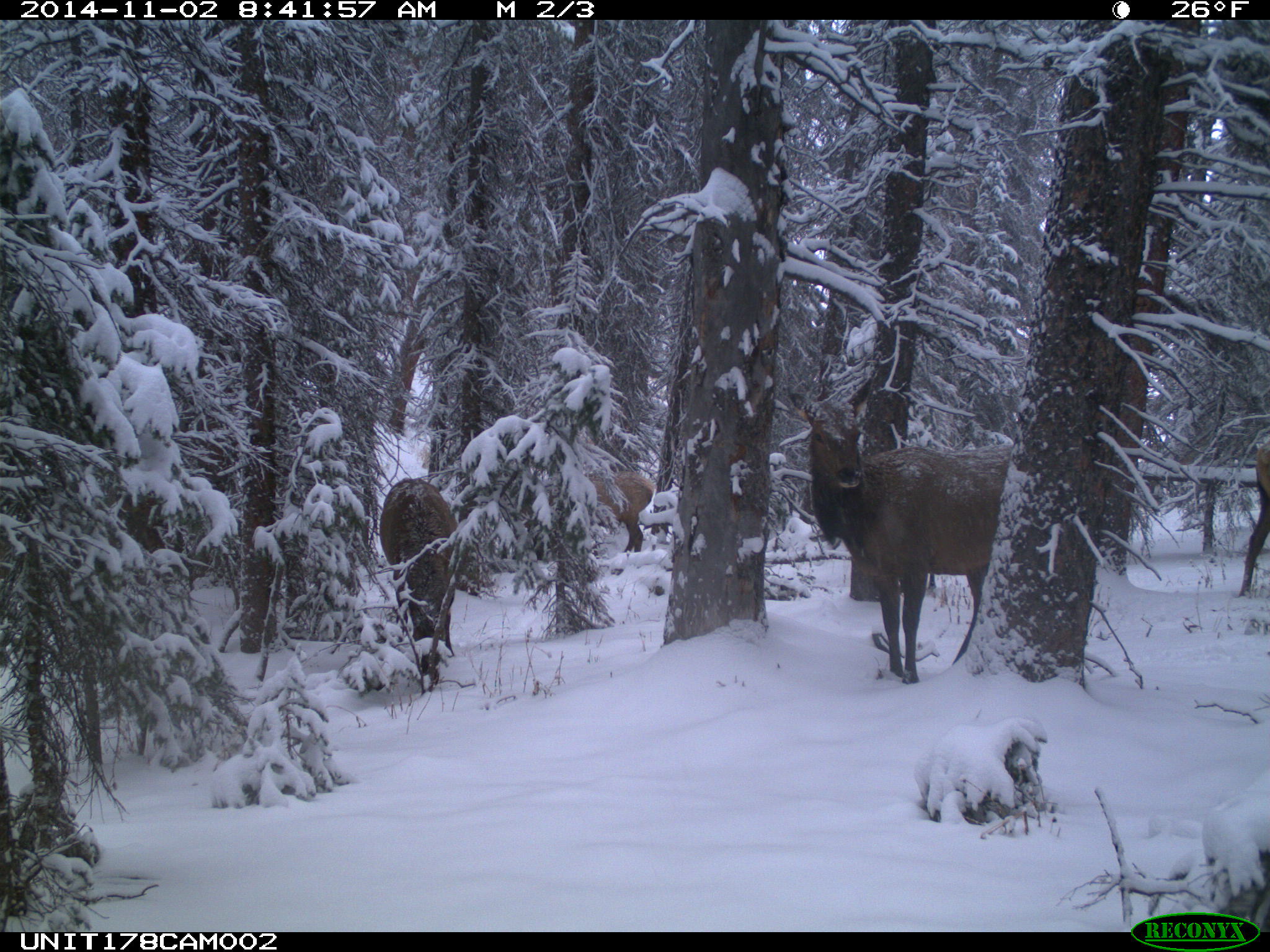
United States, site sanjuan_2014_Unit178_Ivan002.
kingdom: Animalia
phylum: Chordata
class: Mammalia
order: Artiodactyla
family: Cervidae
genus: Cervus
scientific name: Cervus elaphus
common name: red deer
Cervus elaphus (red deer).